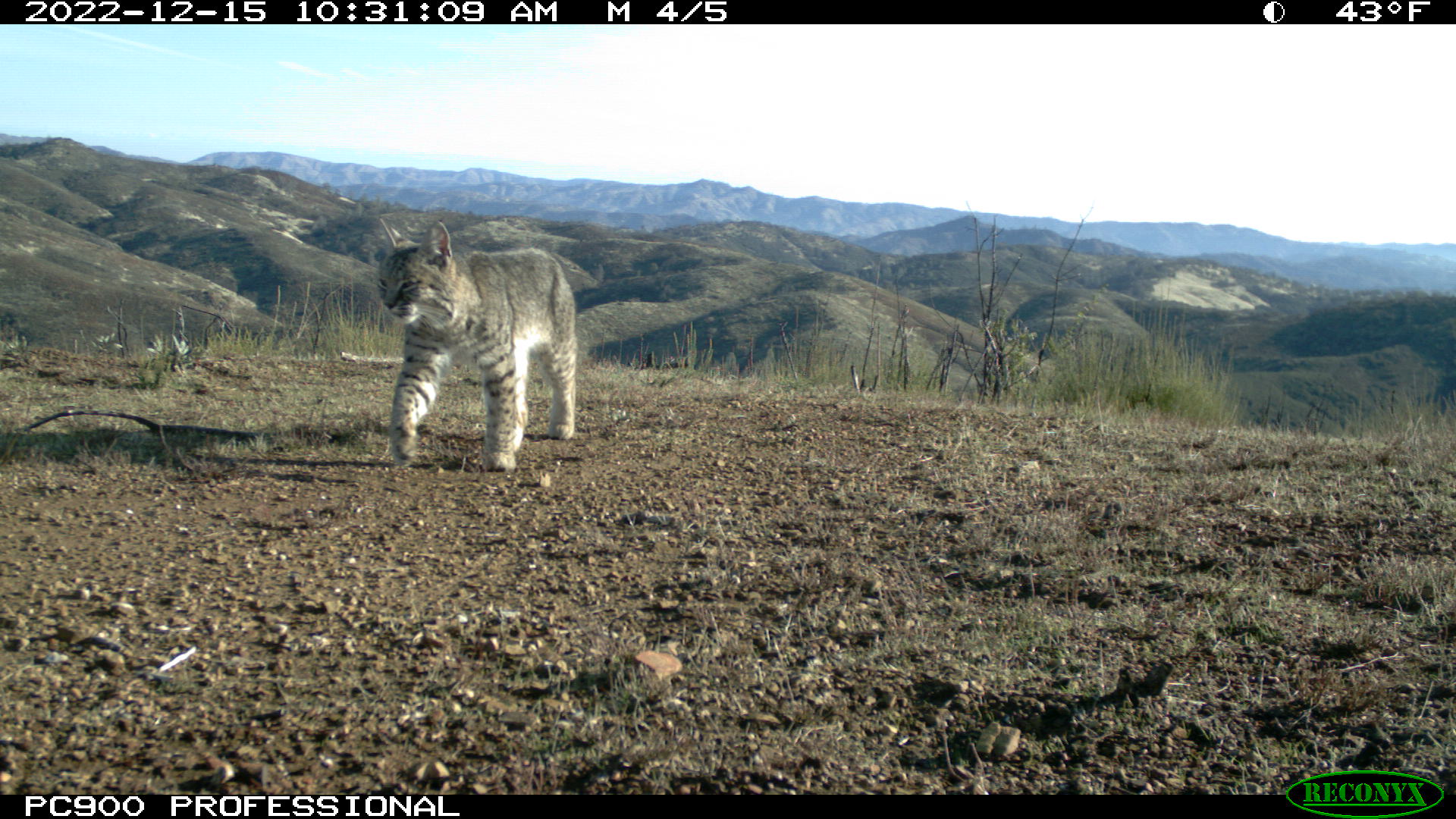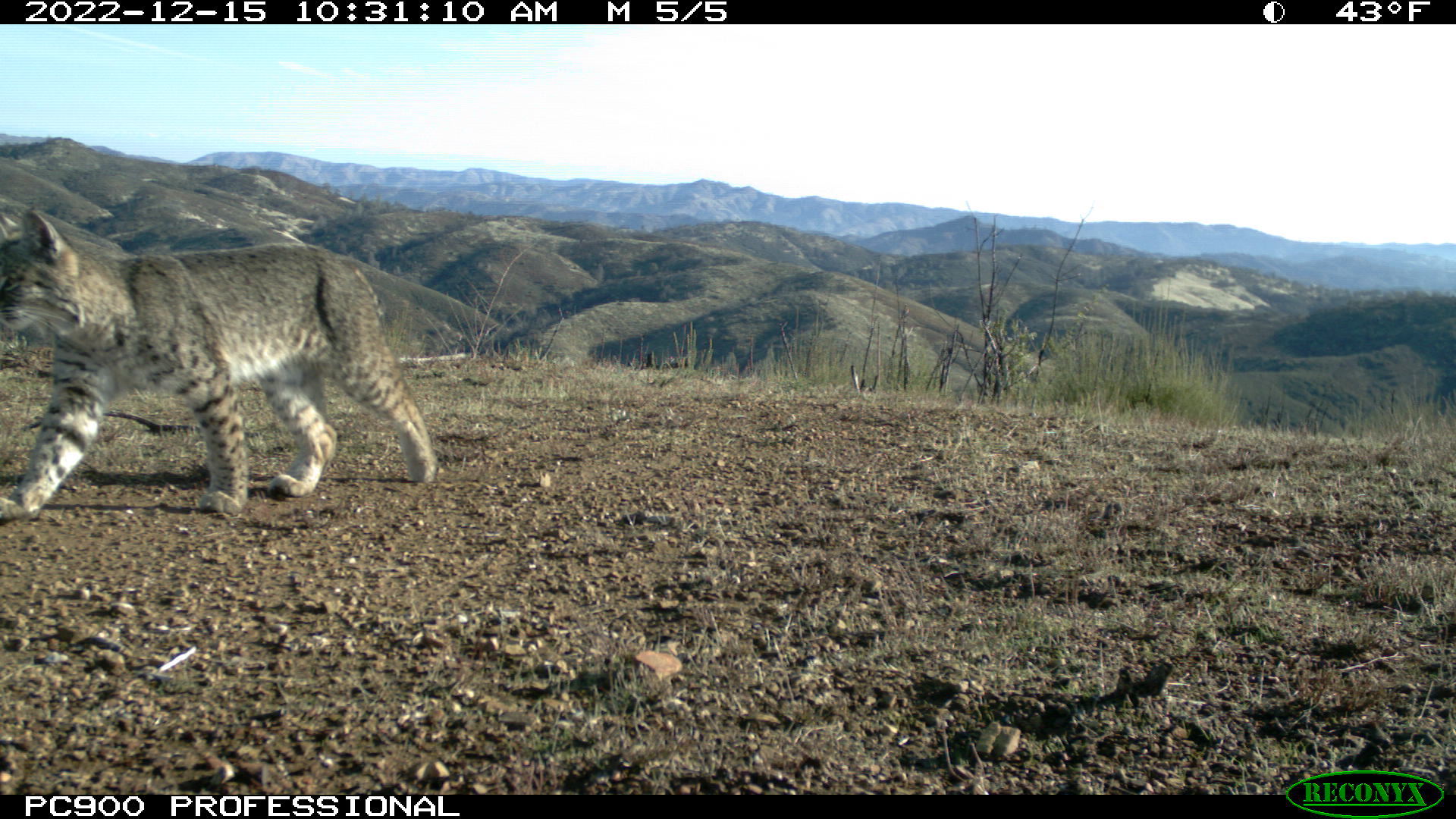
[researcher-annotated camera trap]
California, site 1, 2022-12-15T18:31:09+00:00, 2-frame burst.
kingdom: Animalia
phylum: Chordata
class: Mammalia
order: Carnivora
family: Felidae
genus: Lynx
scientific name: Lynx rufus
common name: bobcat